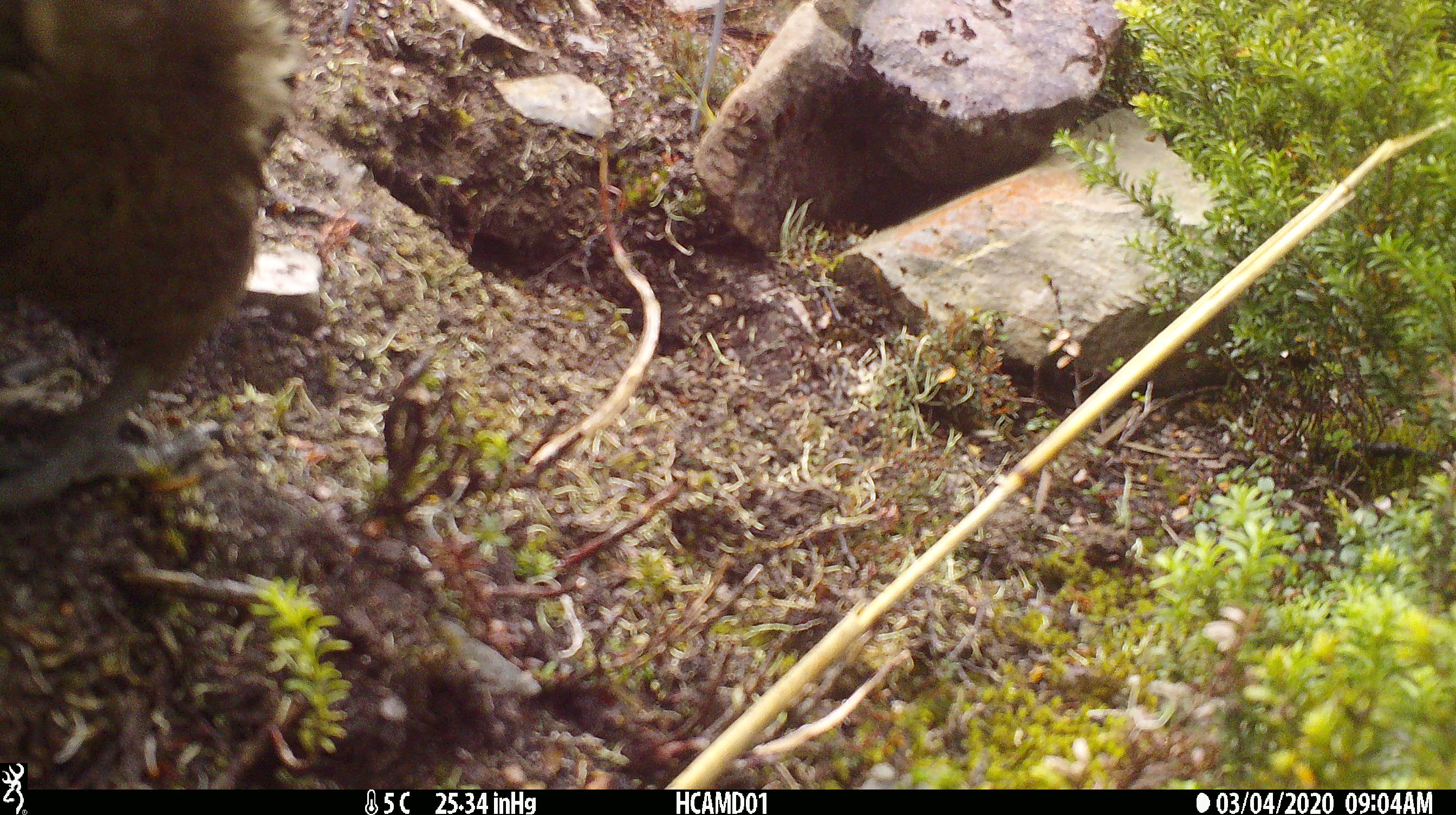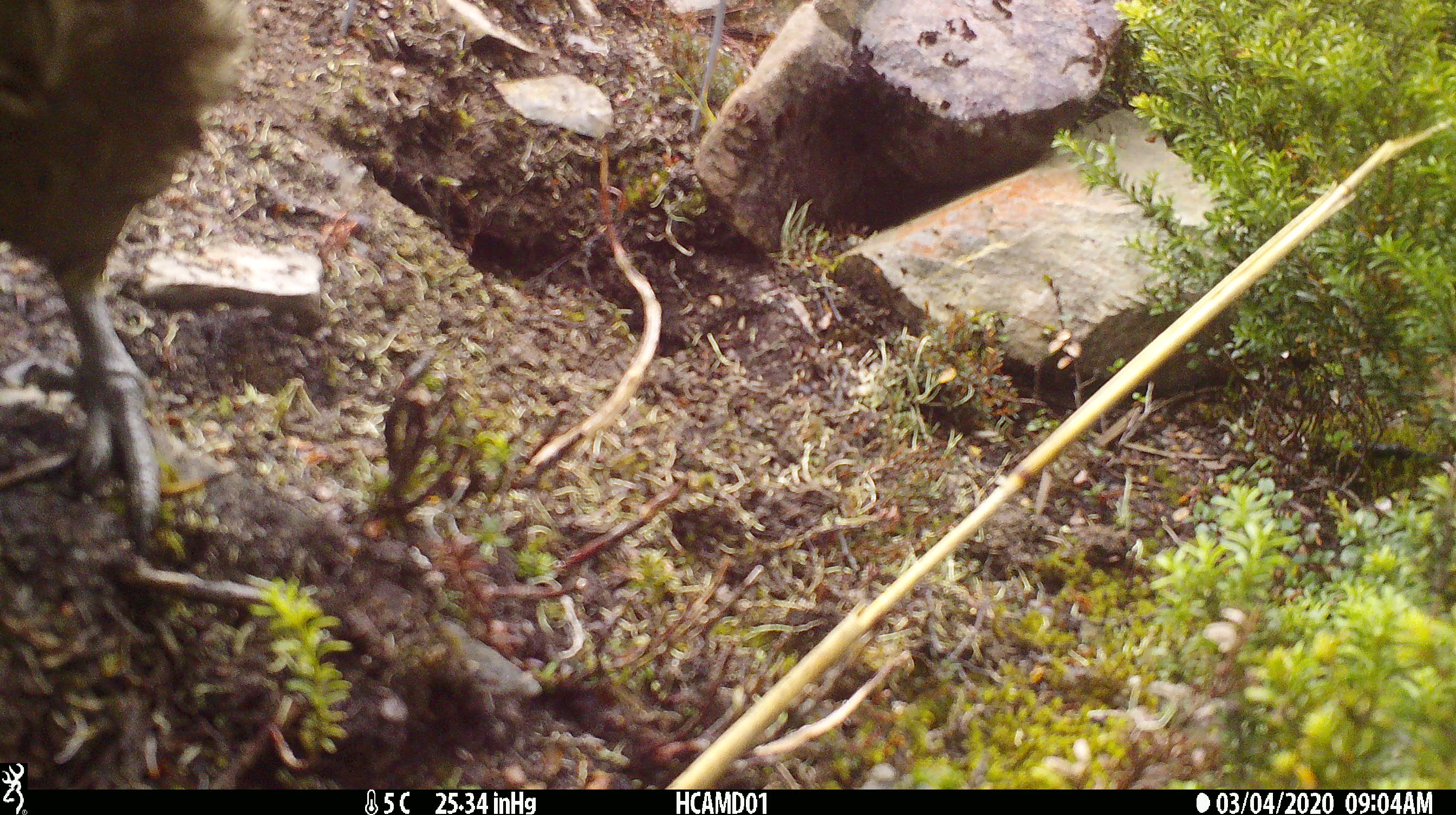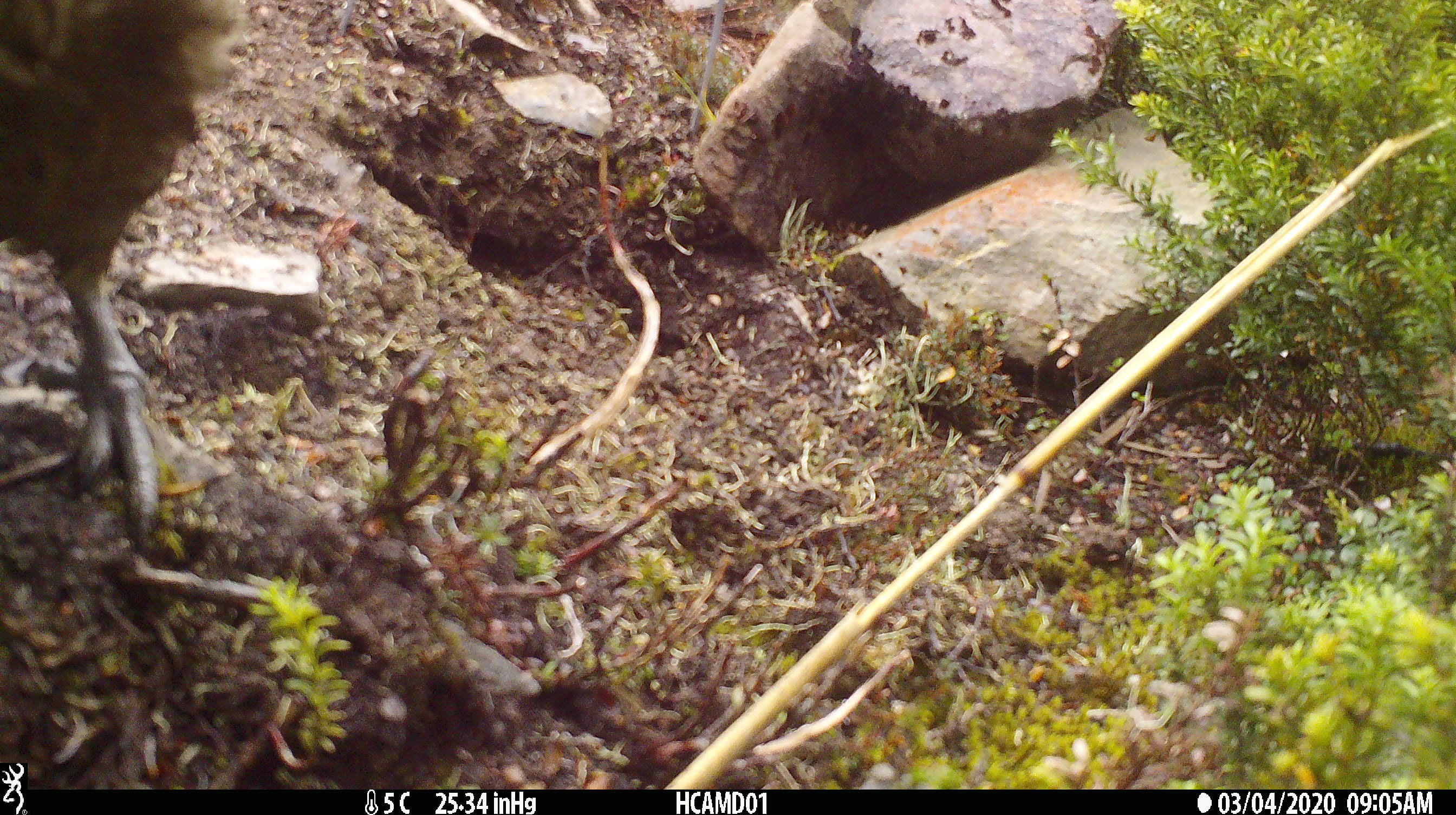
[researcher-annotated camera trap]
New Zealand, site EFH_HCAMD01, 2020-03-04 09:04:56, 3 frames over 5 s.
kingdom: Animalia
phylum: Chordata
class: Aves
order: Psittaciformes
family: Strigopidae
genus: Nestor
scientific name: Nestor notabilis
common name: kea